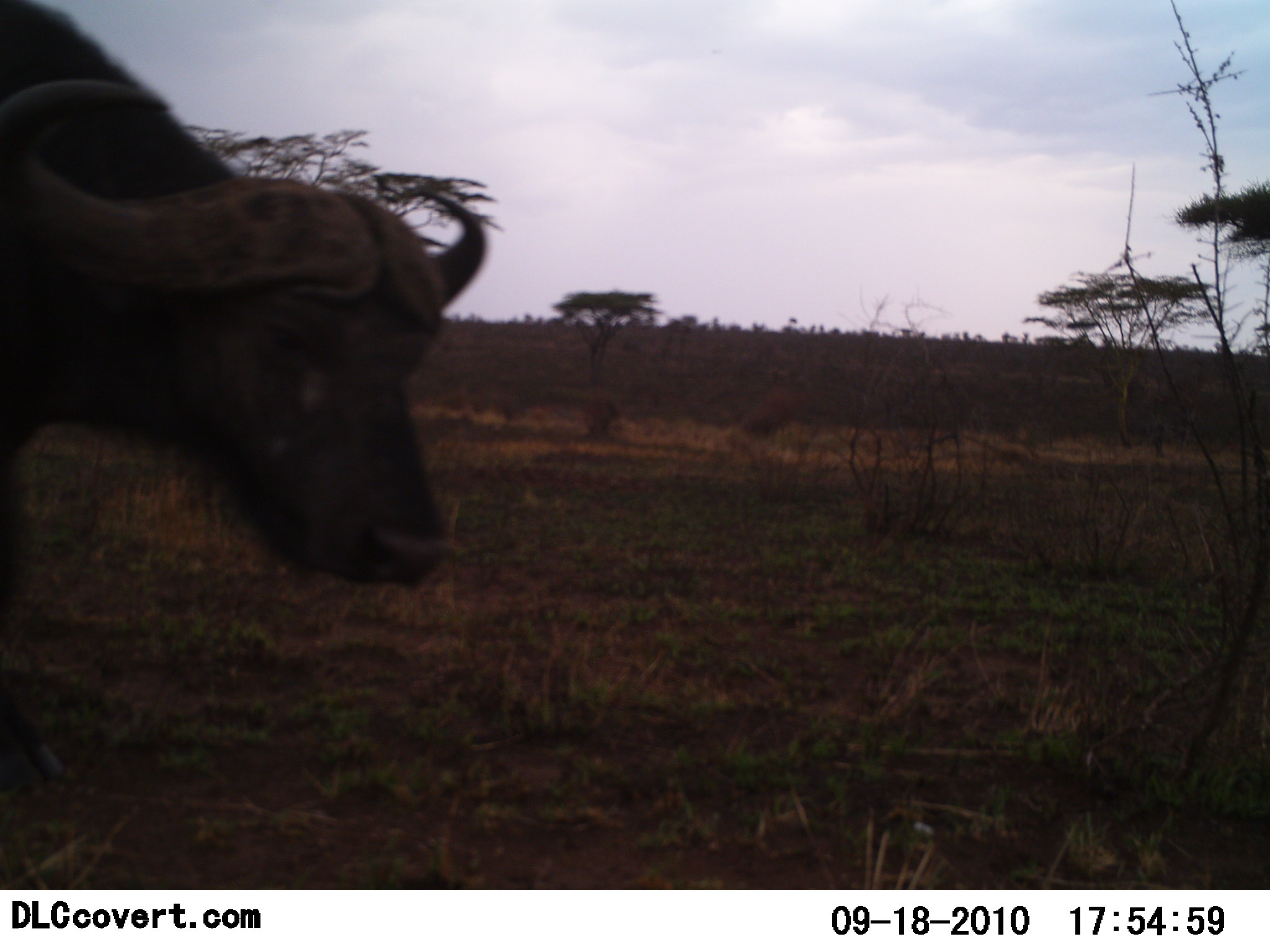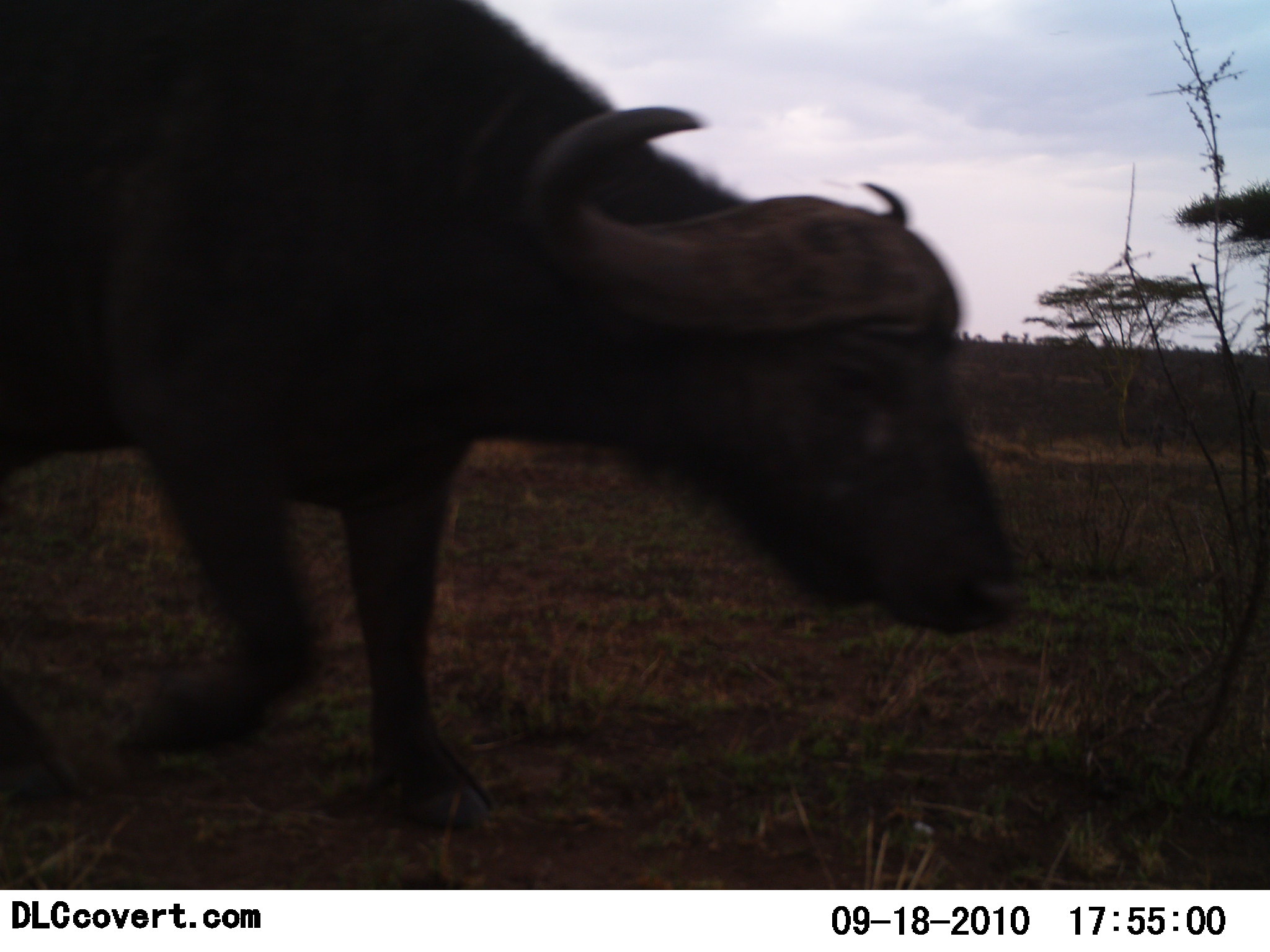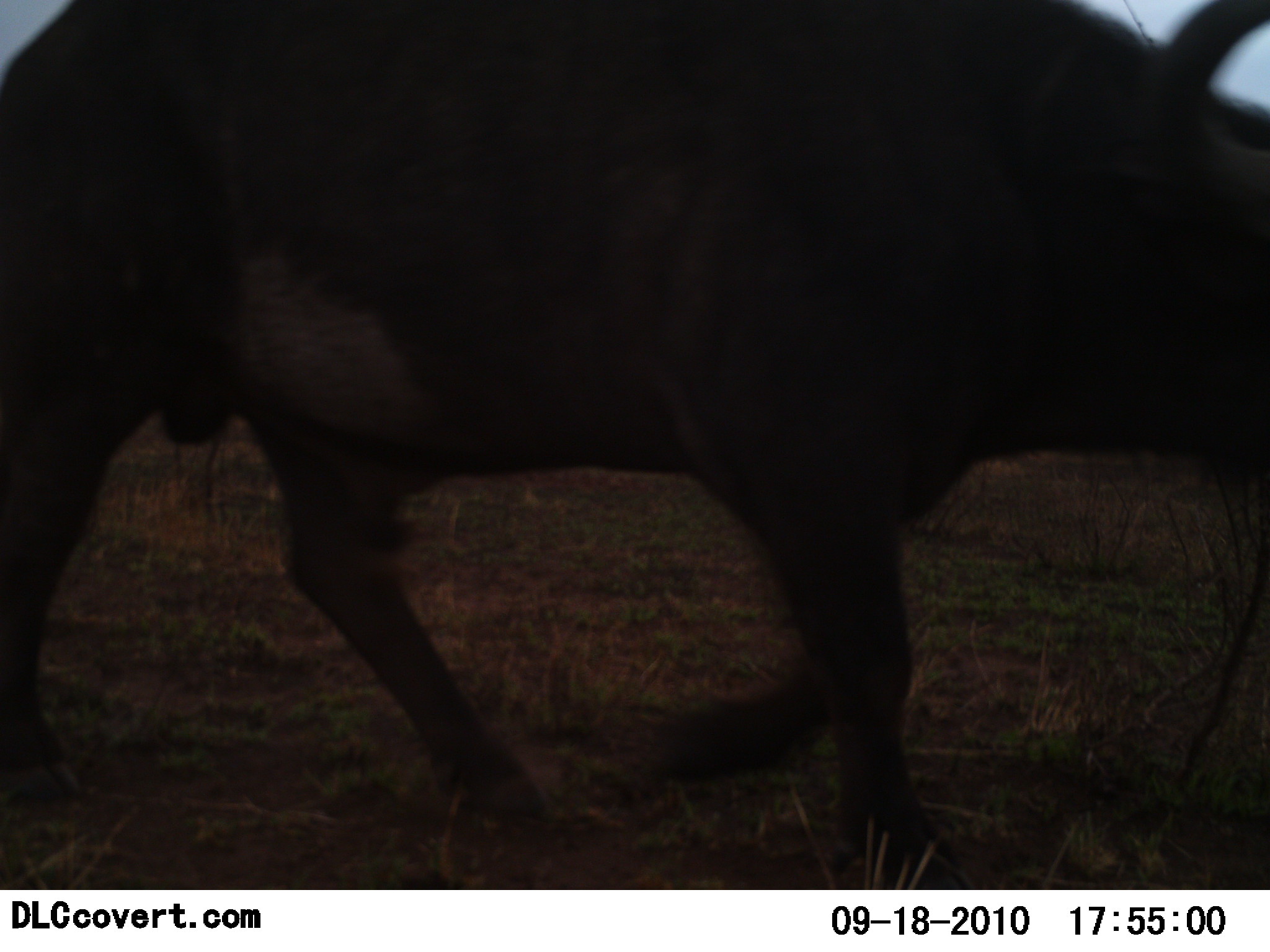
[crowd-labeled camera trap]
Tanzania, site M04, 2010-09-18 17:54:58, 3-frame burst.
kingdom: Animalia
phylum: Chordata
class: Mammalia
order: Artiodactyla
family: Bovidae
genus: Syncerus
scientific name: Syncerus caffer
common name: cape buffalo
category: buffalo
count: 1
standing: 0%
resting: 0%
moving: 100%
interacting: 0%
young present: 0%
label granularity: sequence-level